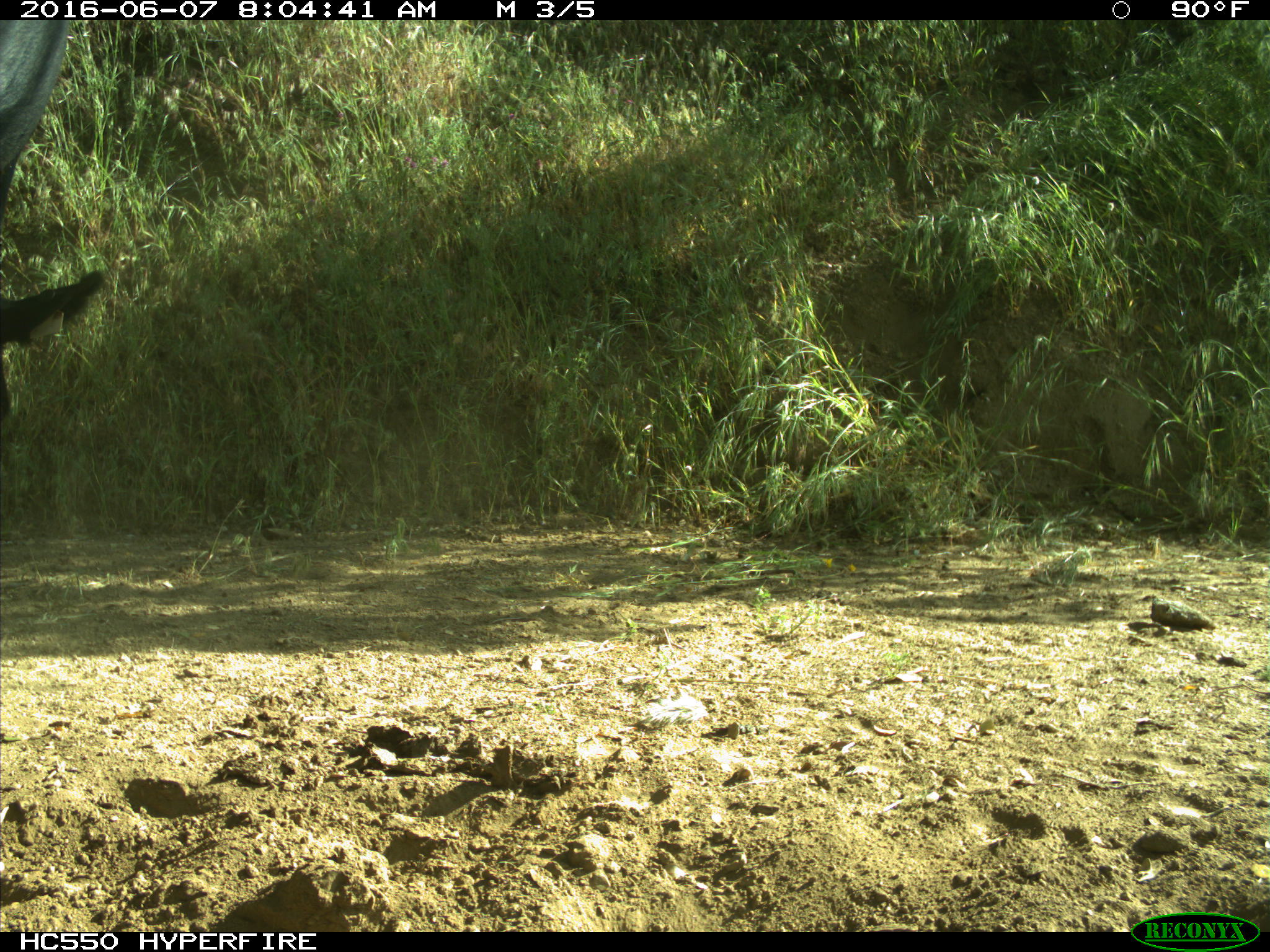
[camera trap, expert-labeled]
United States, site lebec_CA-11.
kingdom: Animalia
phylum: Chordata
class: Mammalia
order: Artiodactyla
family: Bovidae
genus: Bos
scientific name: Bos taurus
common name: domestic cow